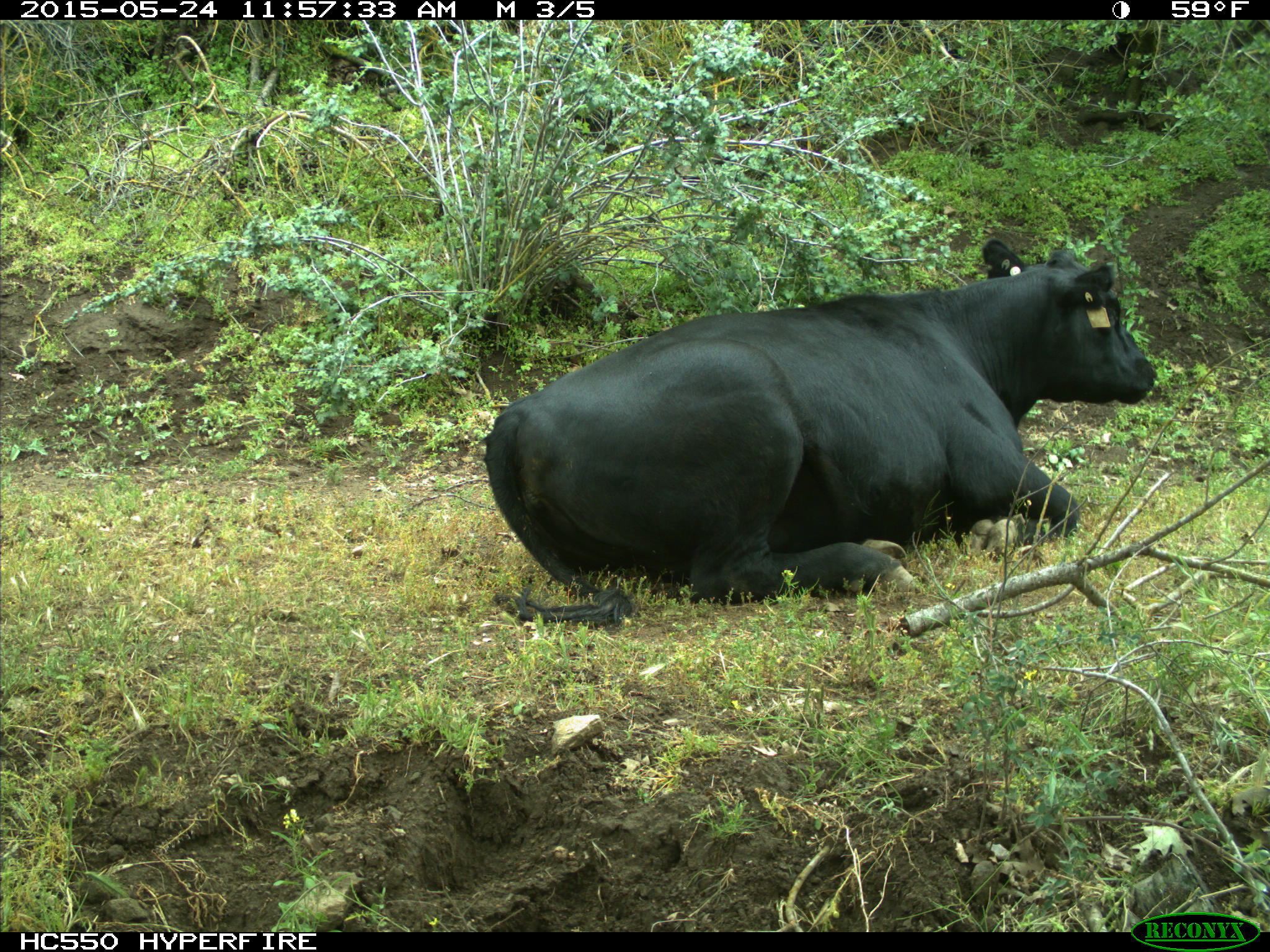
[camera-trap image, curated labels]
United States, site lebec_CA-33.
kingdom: Animalia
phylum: Chordata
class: Mammalia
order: Artiodactyla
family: Bovidae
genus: Bos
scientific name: Bos taurus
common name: domestic cow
Bos taurus (domestic cow).